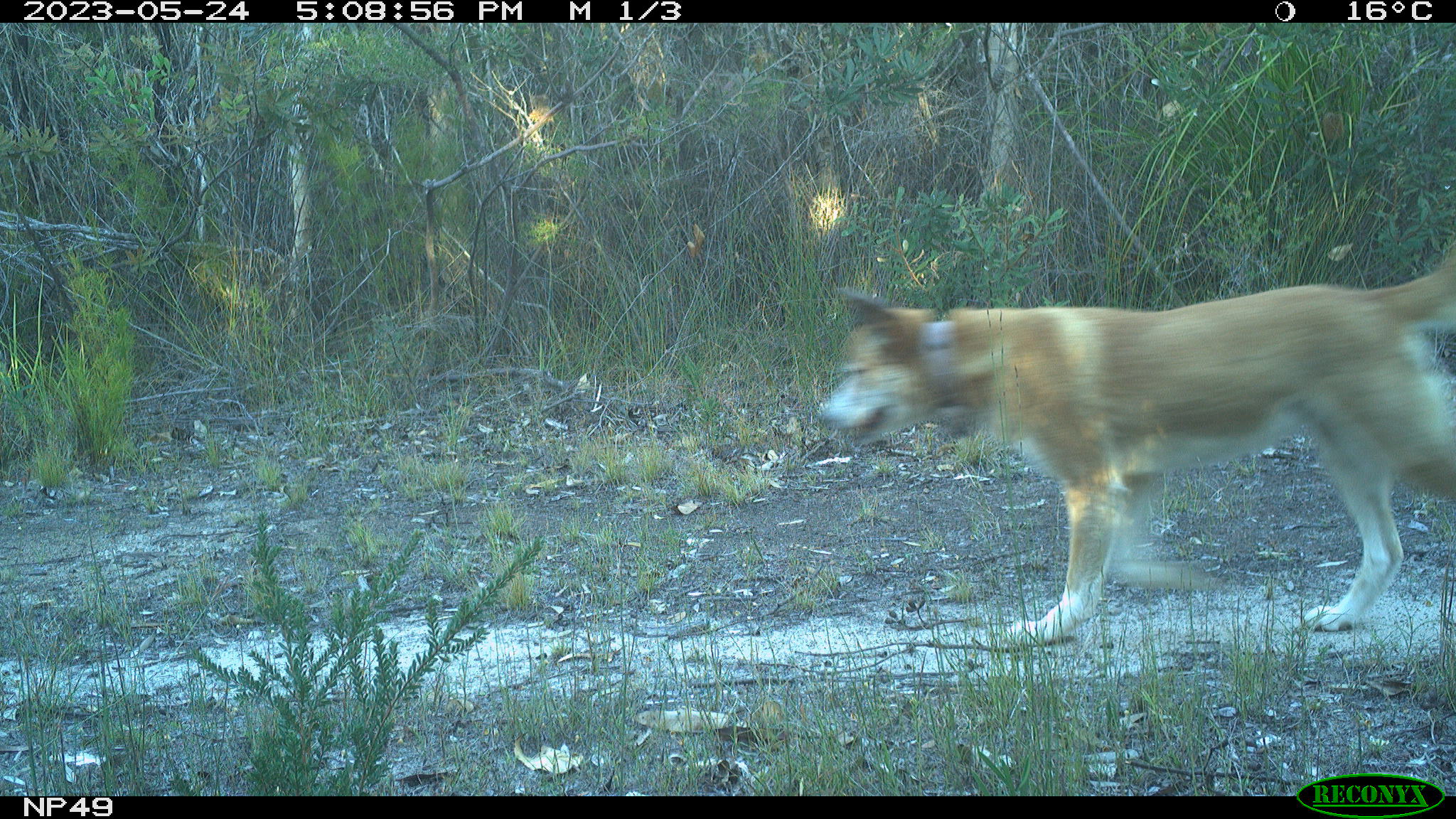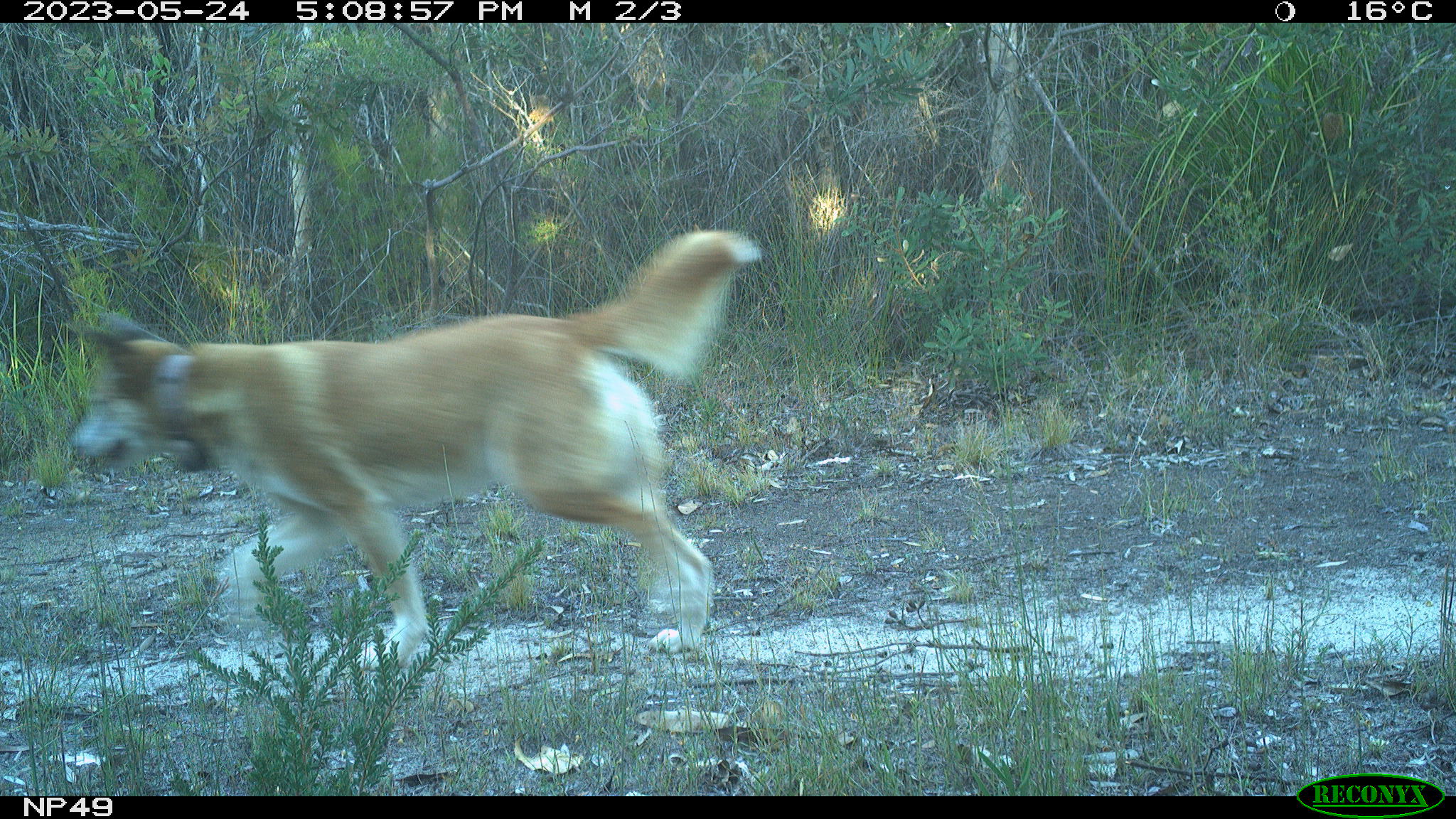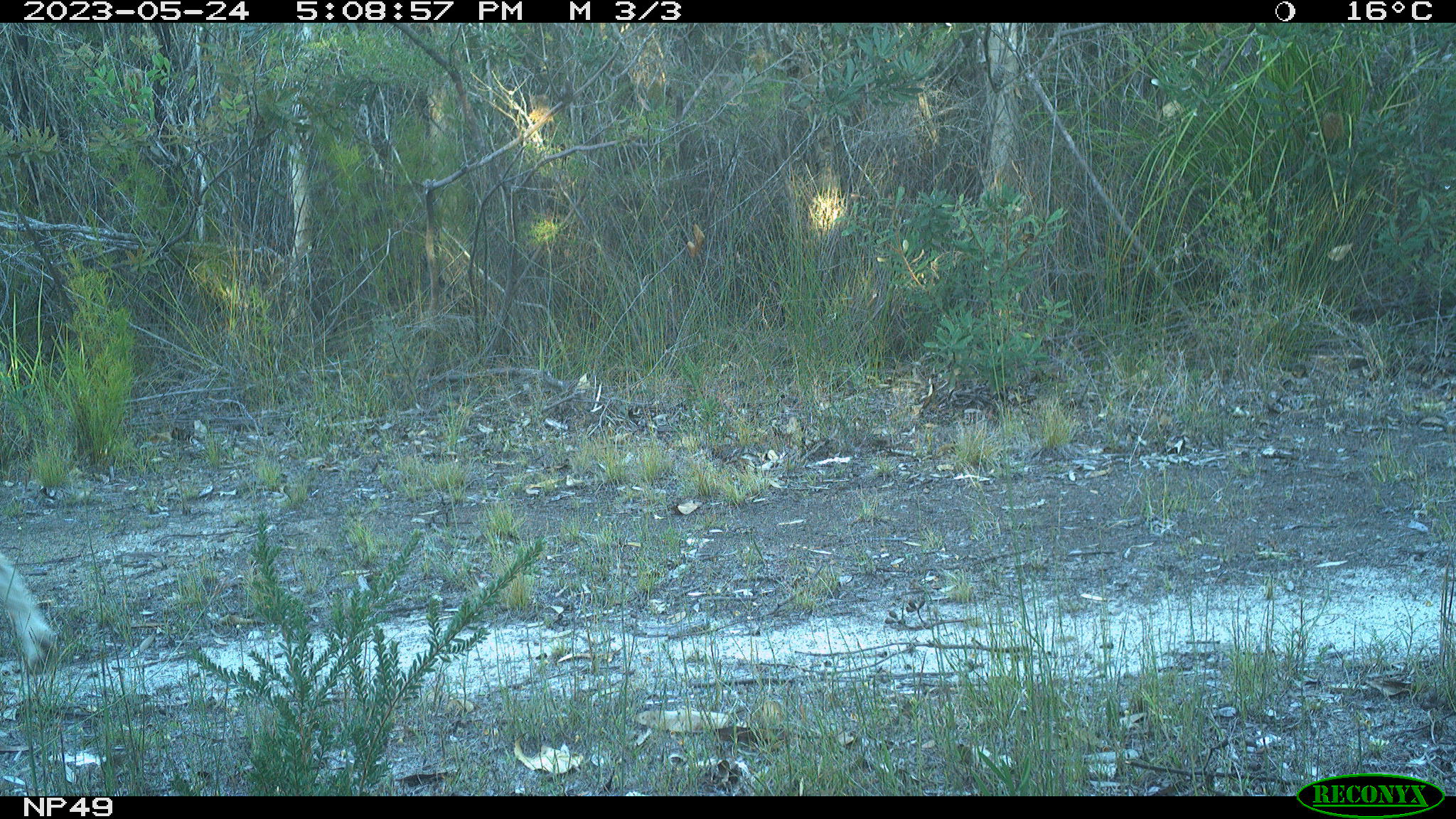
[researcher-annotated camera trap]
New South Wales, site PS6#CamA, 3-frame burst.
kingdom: Animalia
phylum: Chordata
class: Mammalia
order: Carnivora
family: Canidae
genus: Canis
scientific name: Canis familiaris dingo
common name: dingo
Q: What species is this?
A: Dingo (Canis familiaris dingo).